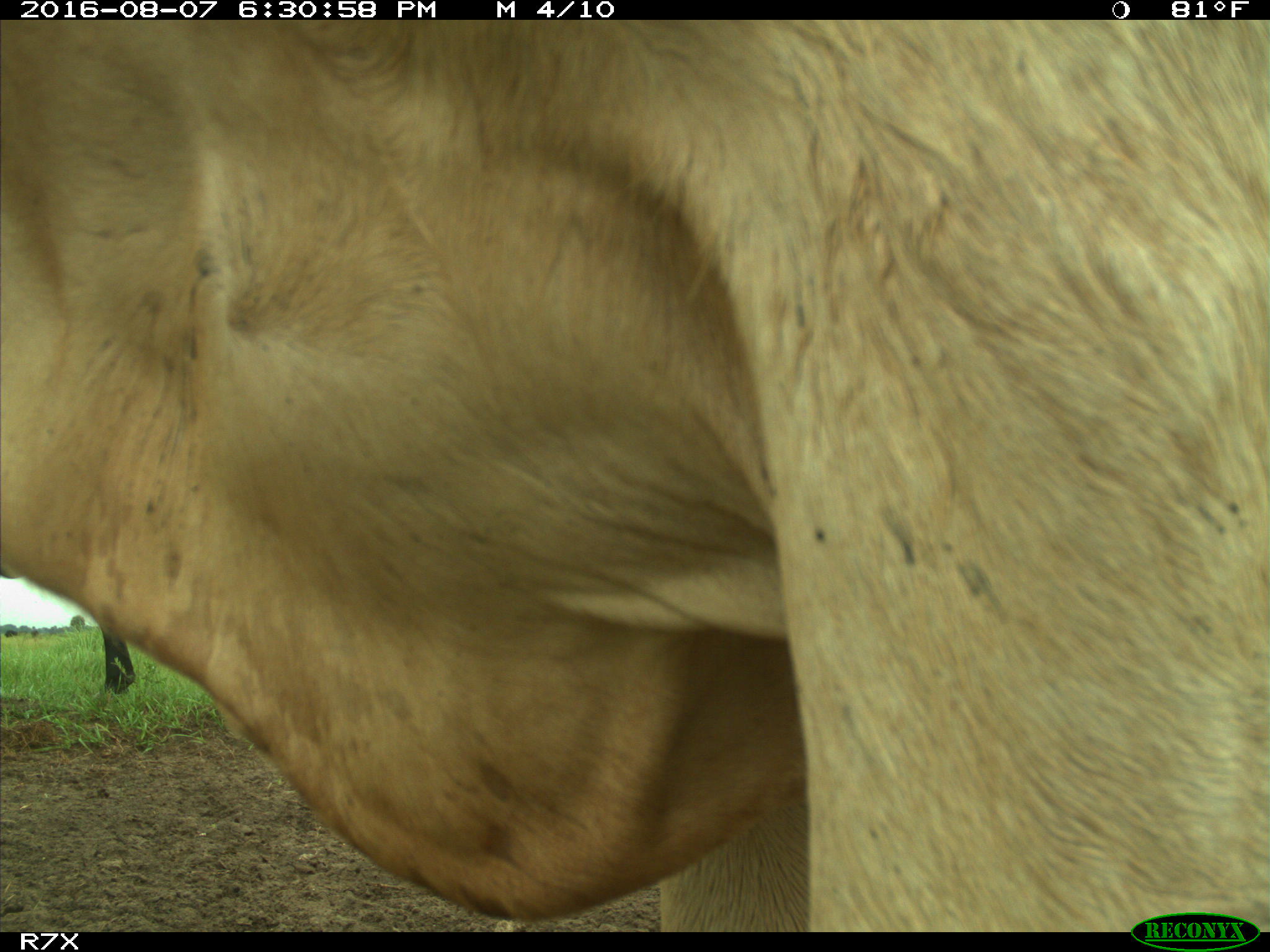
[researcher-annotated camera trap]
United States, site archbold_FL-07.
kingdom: Animalia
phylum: Chordata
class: Mammalia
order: Artiodactyla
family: Bovidae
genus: Bos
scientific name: Bos taurus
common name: domestic cow